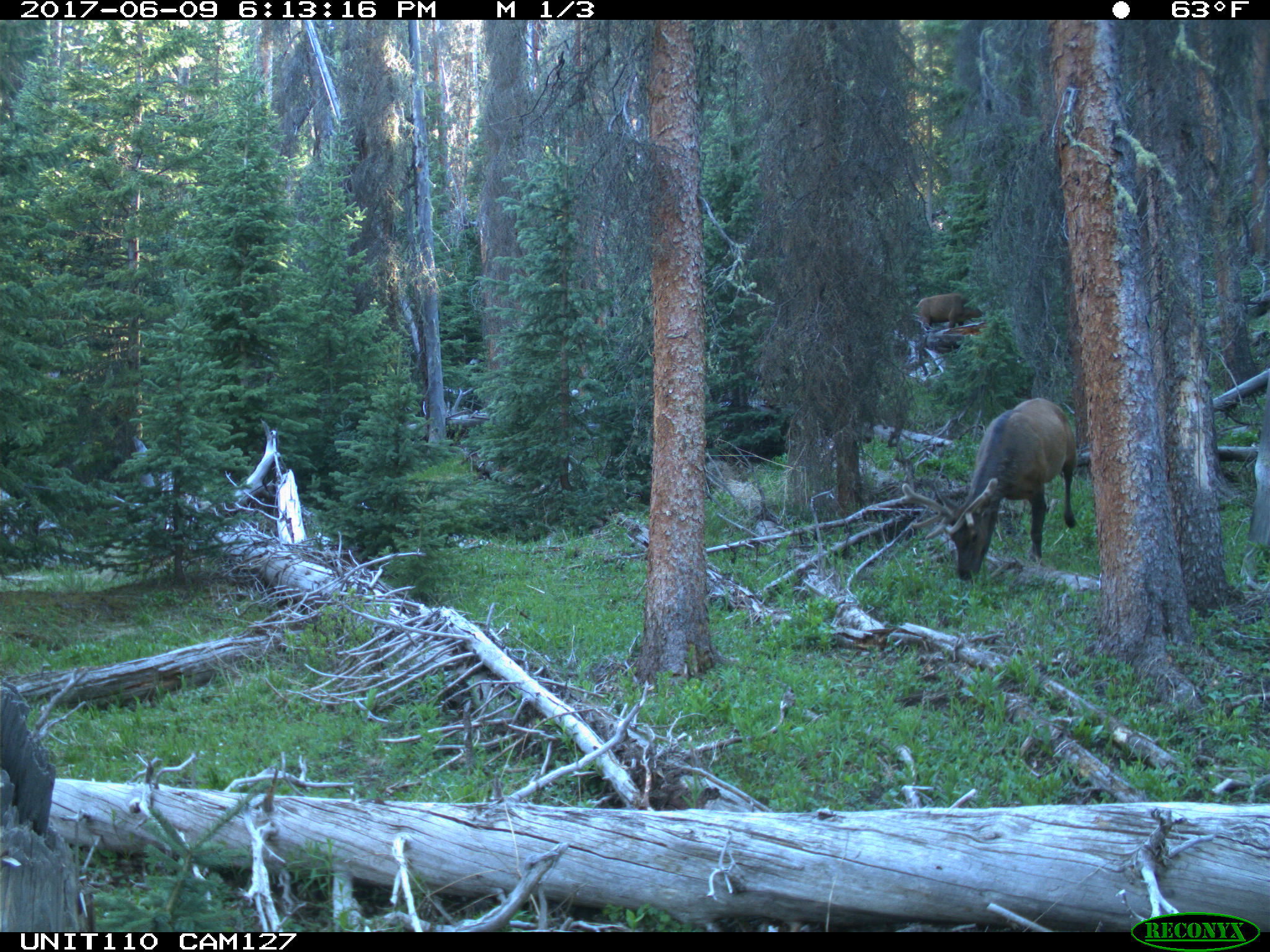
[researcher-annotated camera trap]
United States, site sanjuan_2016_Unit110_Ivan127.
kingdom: Animalia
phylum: Chordata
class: Mammalia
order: Artiodactyla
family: Cervidae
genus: Cervus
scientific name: Cervus elaphus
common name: red deer